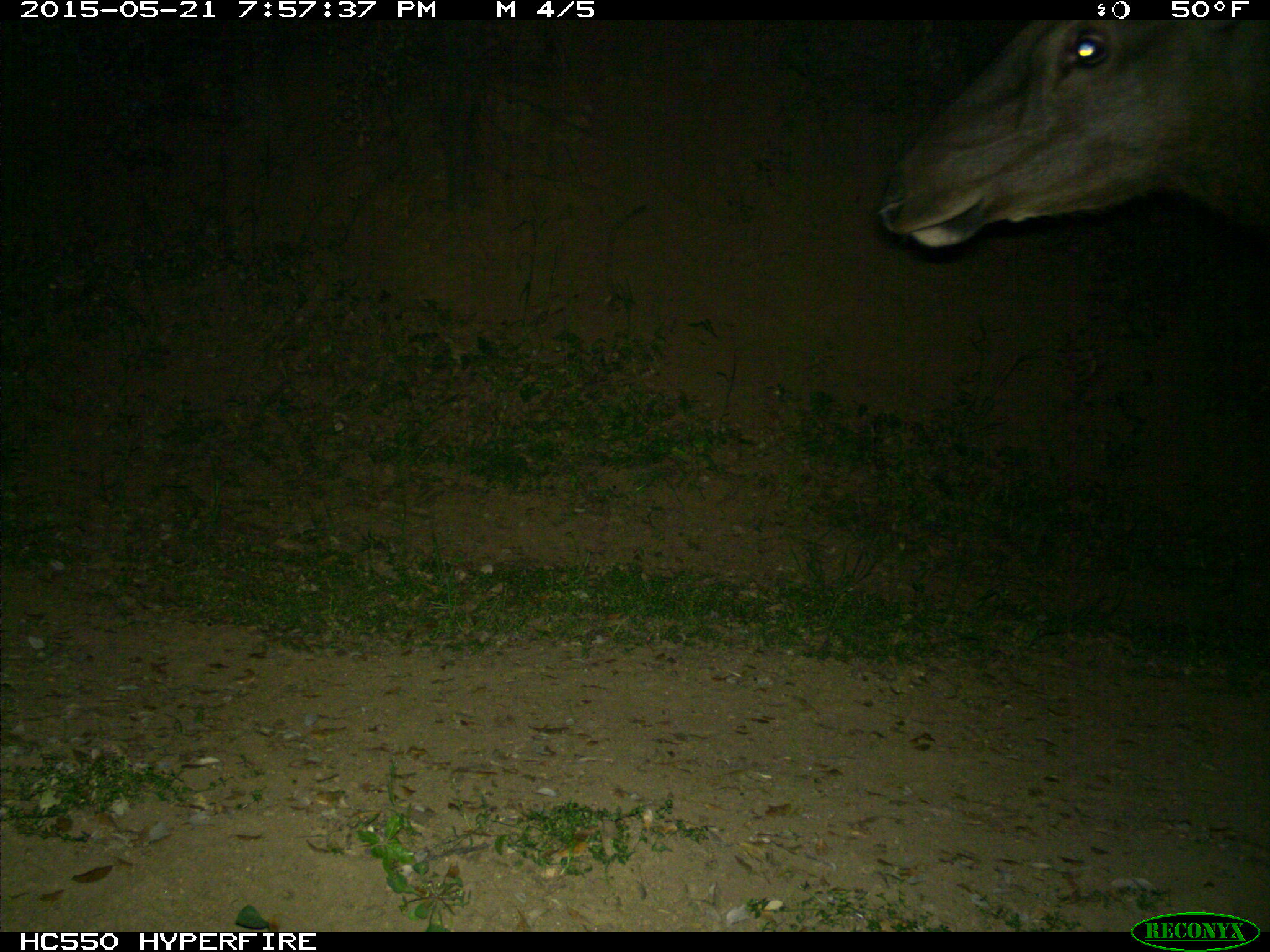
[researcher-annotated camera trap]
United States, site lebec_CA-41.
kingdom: Animalia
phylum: Chordata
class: Mammalia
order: Artiodactyla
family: Cervidae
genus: Cervus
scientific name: Cervus canadensis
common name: elk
Cervus canadensis (elk).